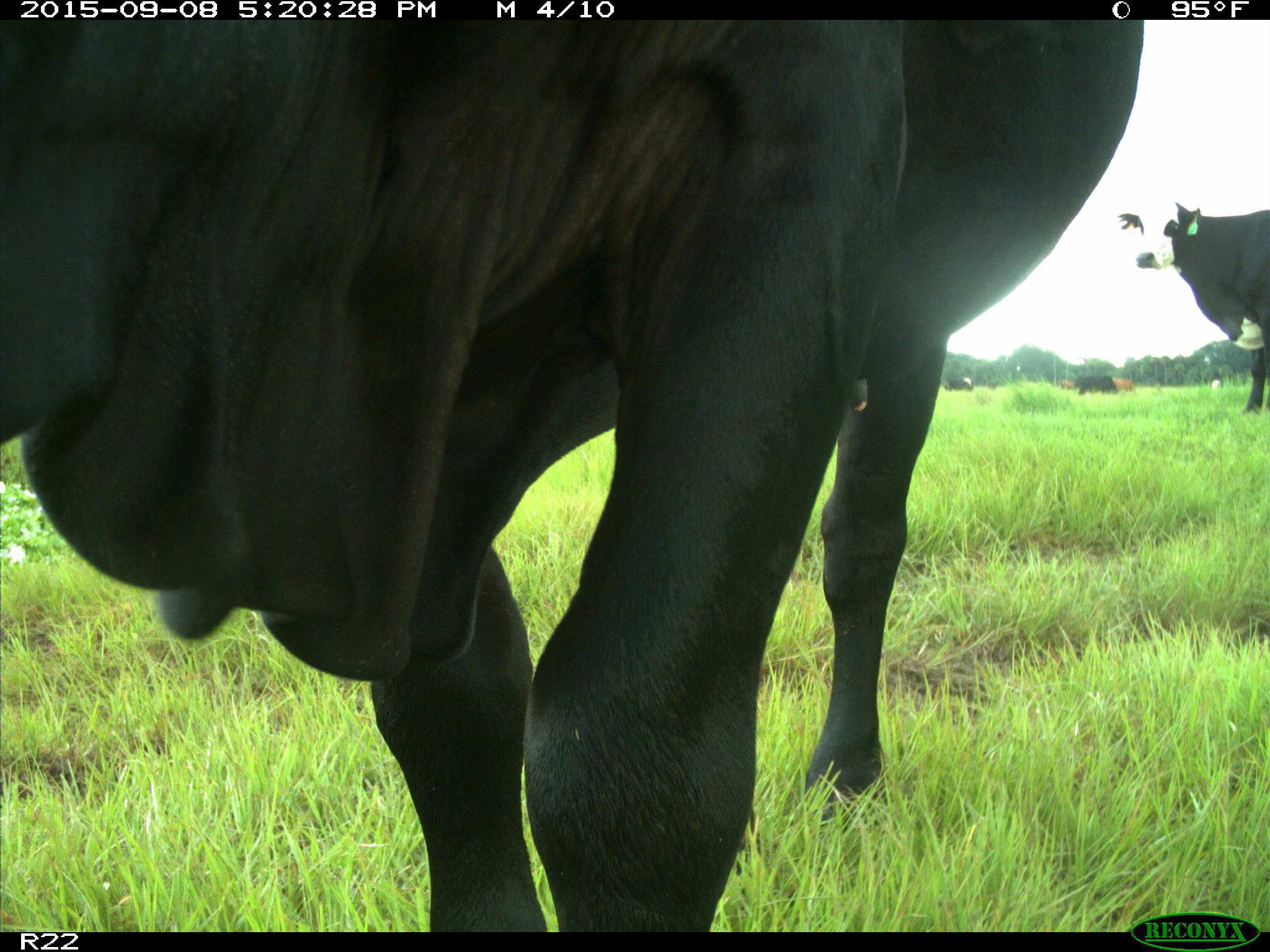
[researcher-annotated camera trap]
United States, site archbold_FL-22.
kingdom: Animalia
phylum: Chordata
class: Mammalia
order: Artiodactyla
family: Bovidae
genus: Bos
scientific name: Bos taurus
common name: domestic cow